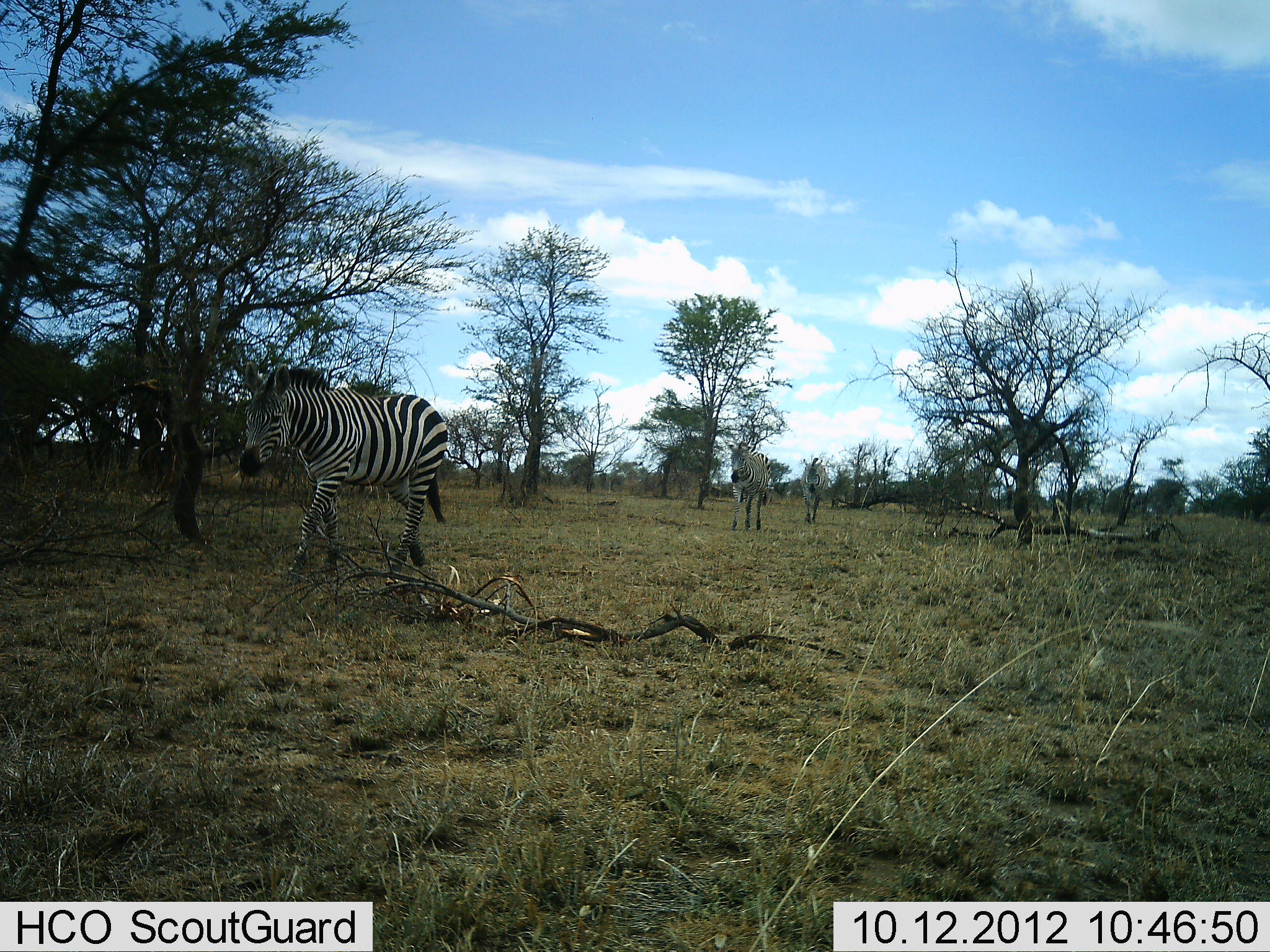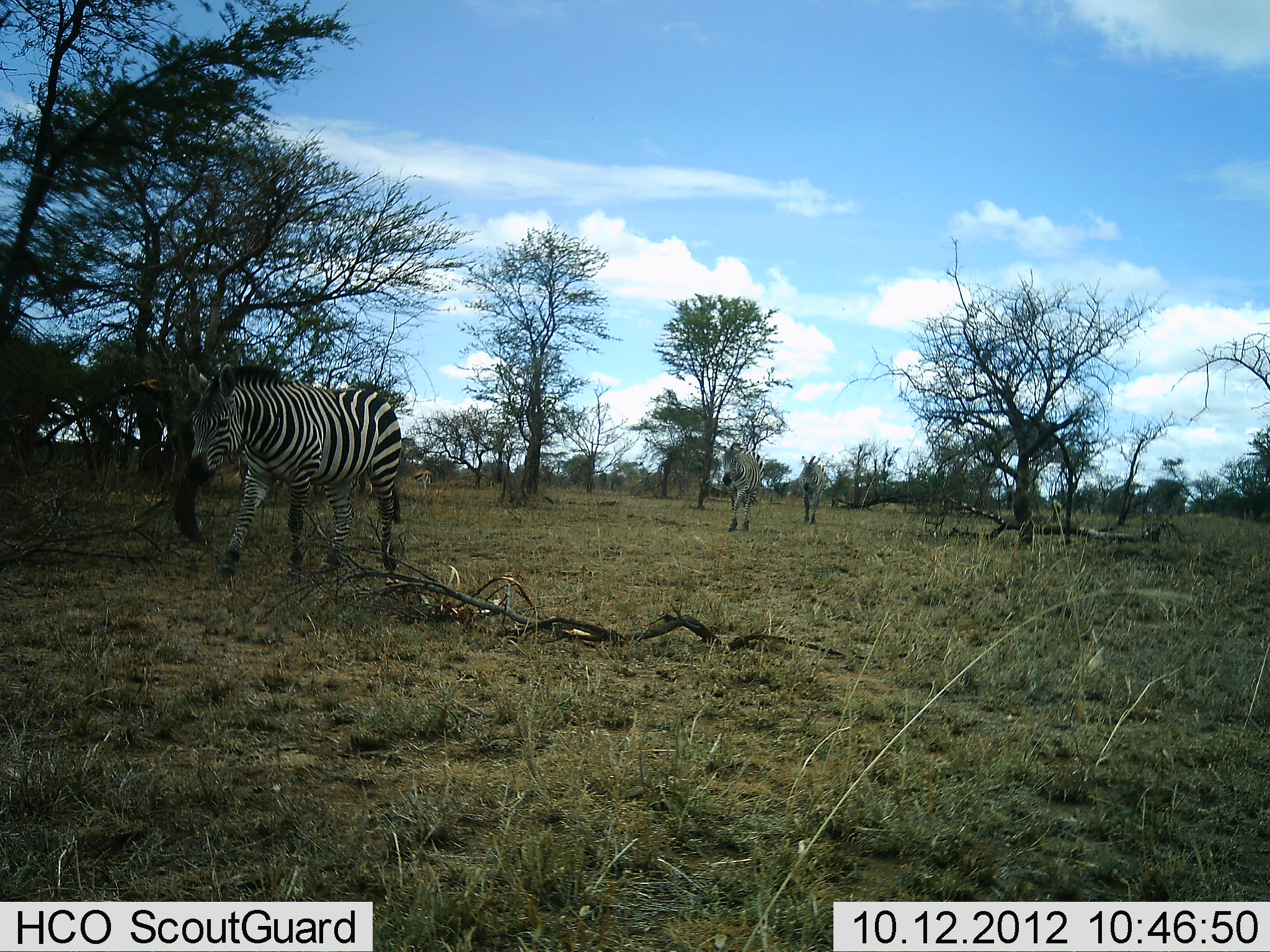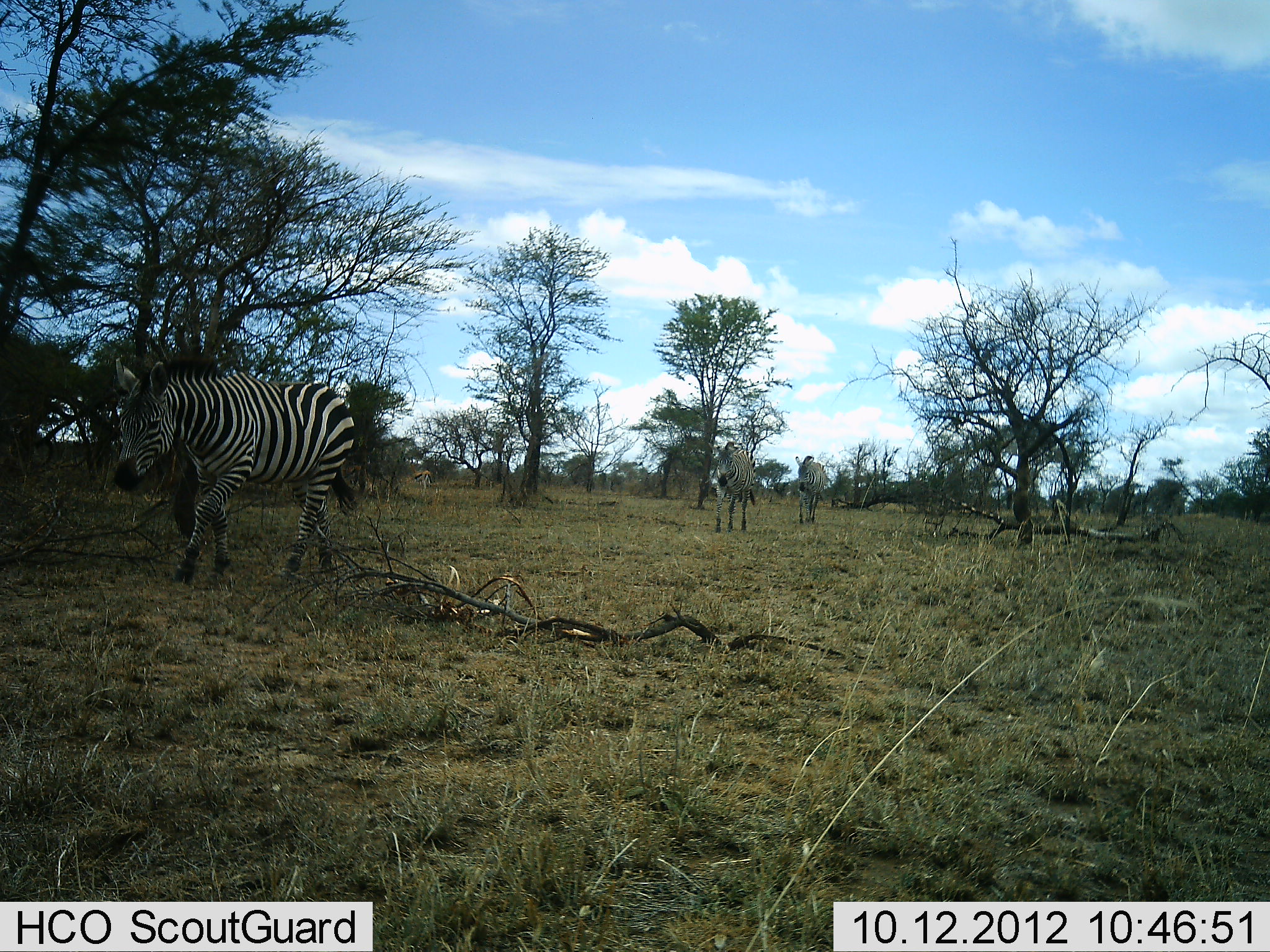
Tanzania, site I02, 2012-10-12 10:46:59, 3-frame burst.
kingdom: Animalia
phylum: Chordata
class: Mammalia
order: Perissodactyla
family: Equidae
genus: Equus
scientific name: Equus quagga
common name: plains zebra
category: zebra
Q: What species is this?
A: Zebra (plains zebra) (Equus quagga).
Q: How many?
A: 3.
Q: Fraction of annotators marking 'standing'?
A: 0%.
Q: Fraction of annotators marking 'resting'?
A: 0%.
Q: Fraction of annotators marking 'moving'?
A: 100%.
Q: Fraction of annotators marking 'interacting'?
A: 0%.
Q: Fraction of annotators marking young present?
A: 0%.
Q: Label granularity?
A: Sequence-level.